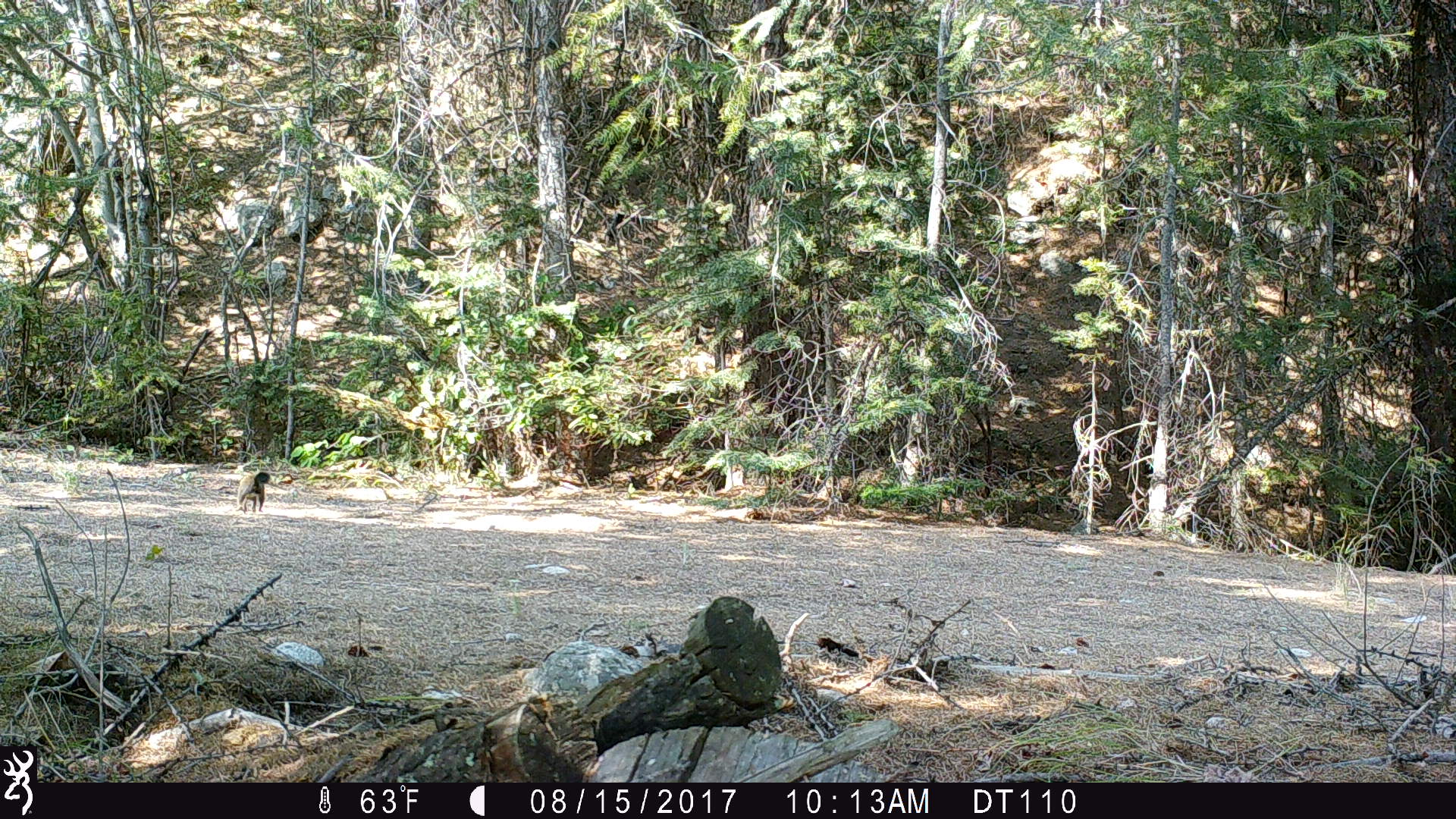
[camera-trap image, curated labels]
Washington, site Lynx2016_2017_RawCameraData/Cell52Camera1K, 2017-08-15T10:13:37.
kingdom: Animalia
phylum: Chordata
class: Mammalia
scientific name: Mammalia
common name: small mammal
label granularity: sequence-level